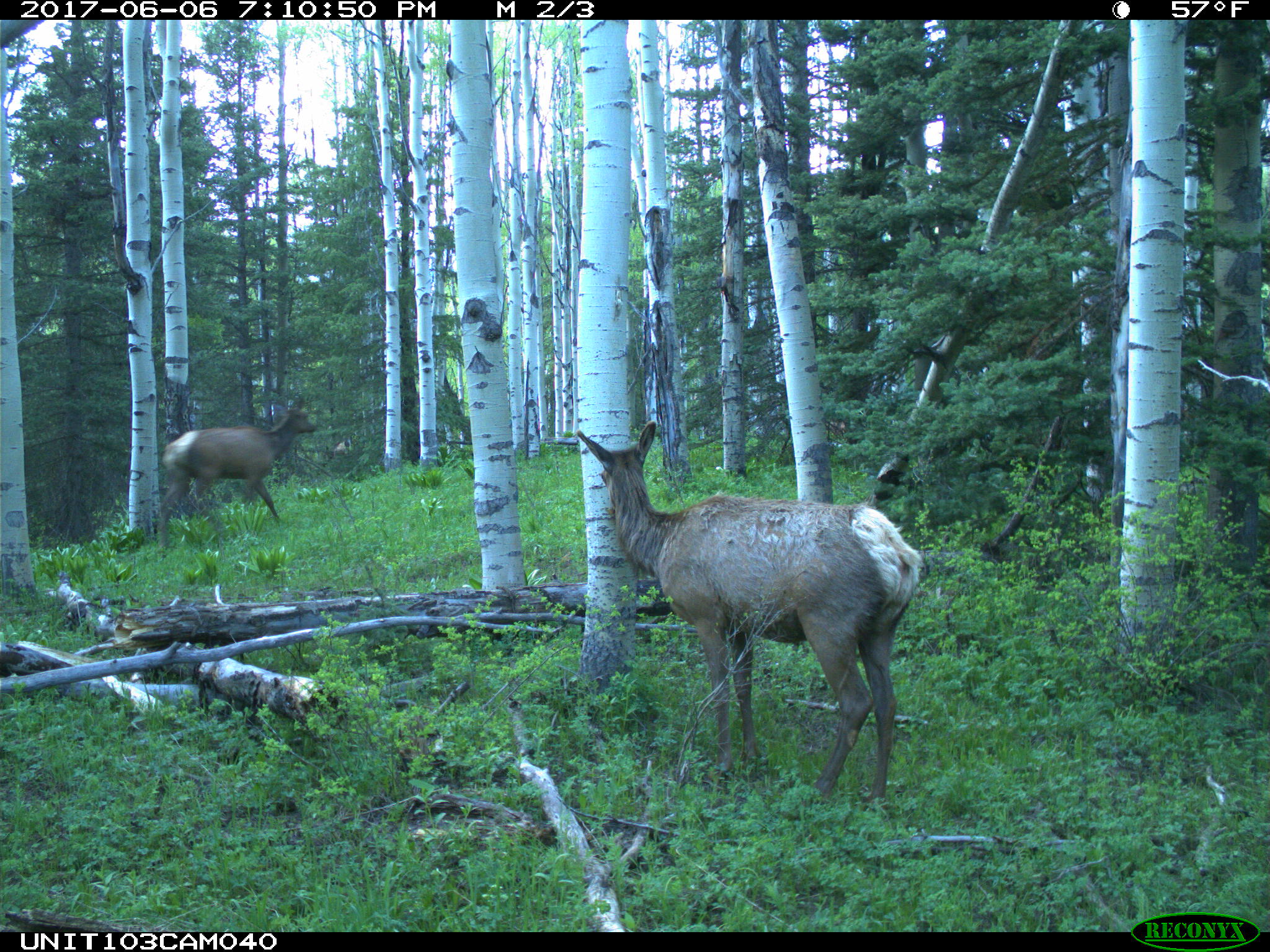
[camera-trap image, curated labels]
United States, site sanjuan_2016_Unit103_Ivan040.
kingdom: Animalia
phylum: Chordata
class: Mammalia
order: Artiodactyla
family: Cervidae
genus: Cervus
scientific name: Cervus elaphus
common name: red deer